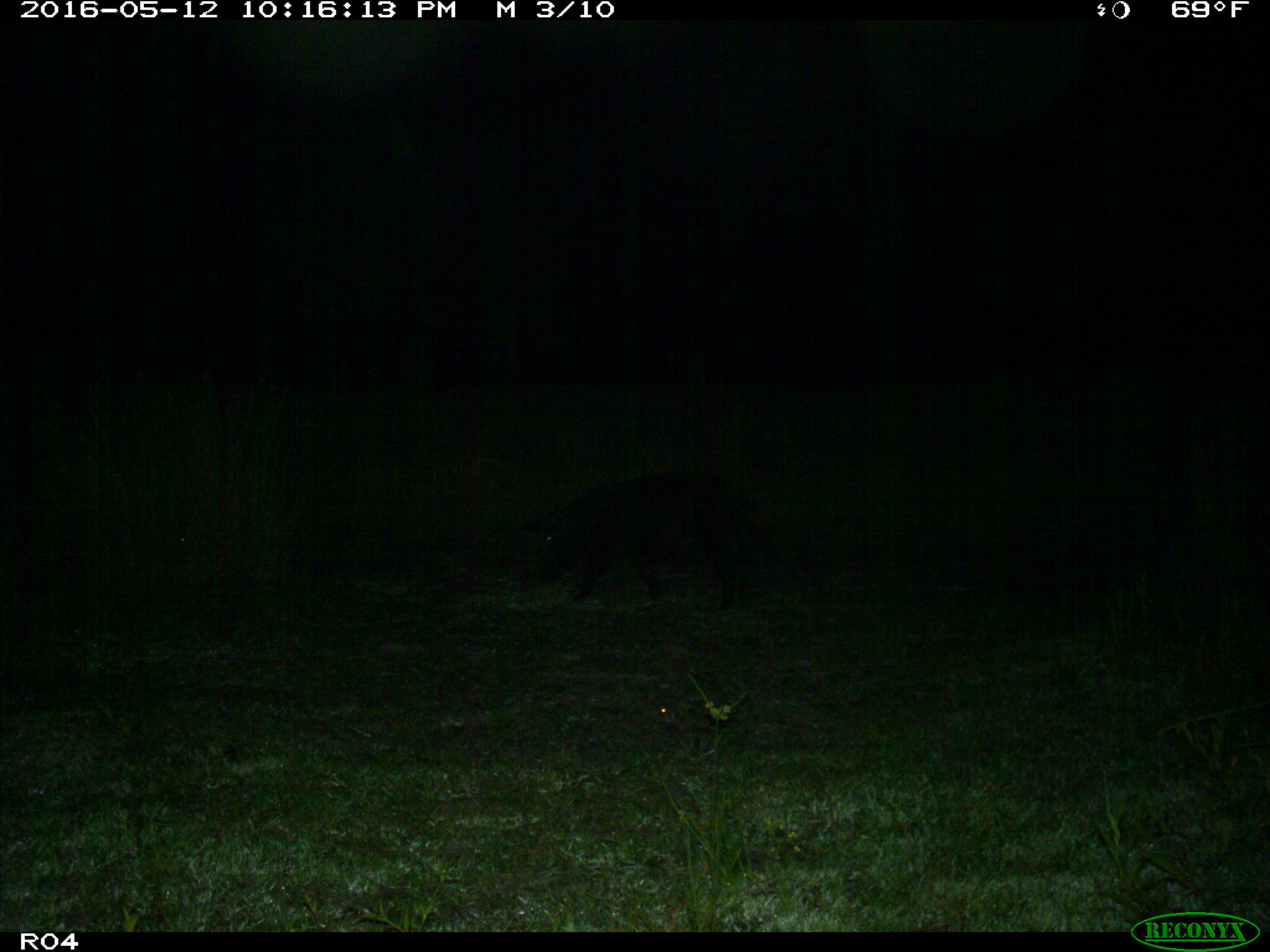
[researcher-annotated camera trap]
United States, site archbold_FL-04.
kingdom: Animalia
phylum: Chordata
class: Mammalia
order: Artiodactyla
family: Suidae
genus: Sus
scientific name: Sus scrofa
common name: wild boar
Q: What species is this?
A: Sus scrofa (wild boar).